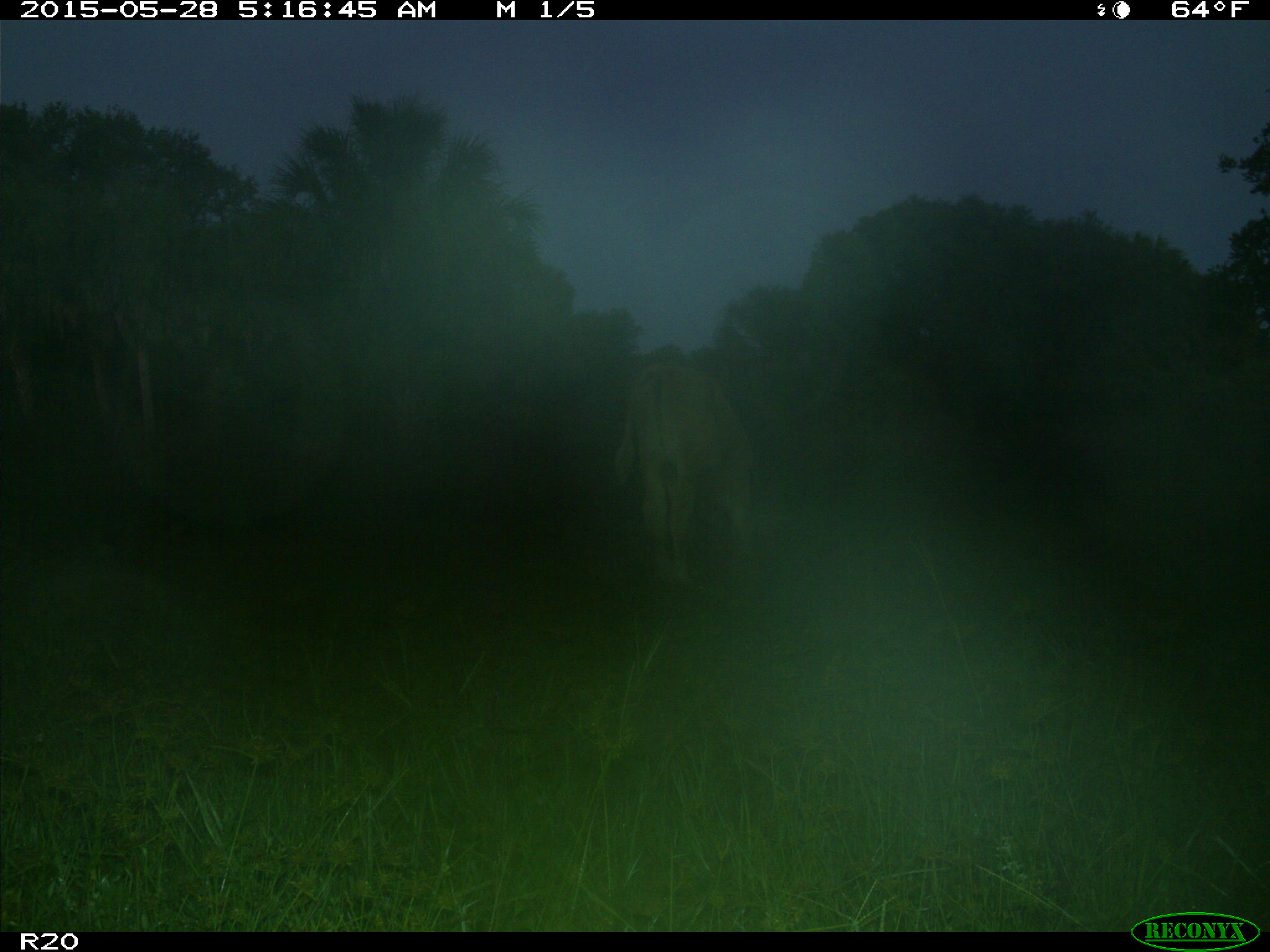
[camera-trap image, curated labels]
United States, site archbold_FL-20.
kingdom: Animalia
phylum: Chordata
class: Mammalia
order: Artiodactyla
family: Bovidae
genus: Bos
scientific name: Bos taurus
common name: domestic cow